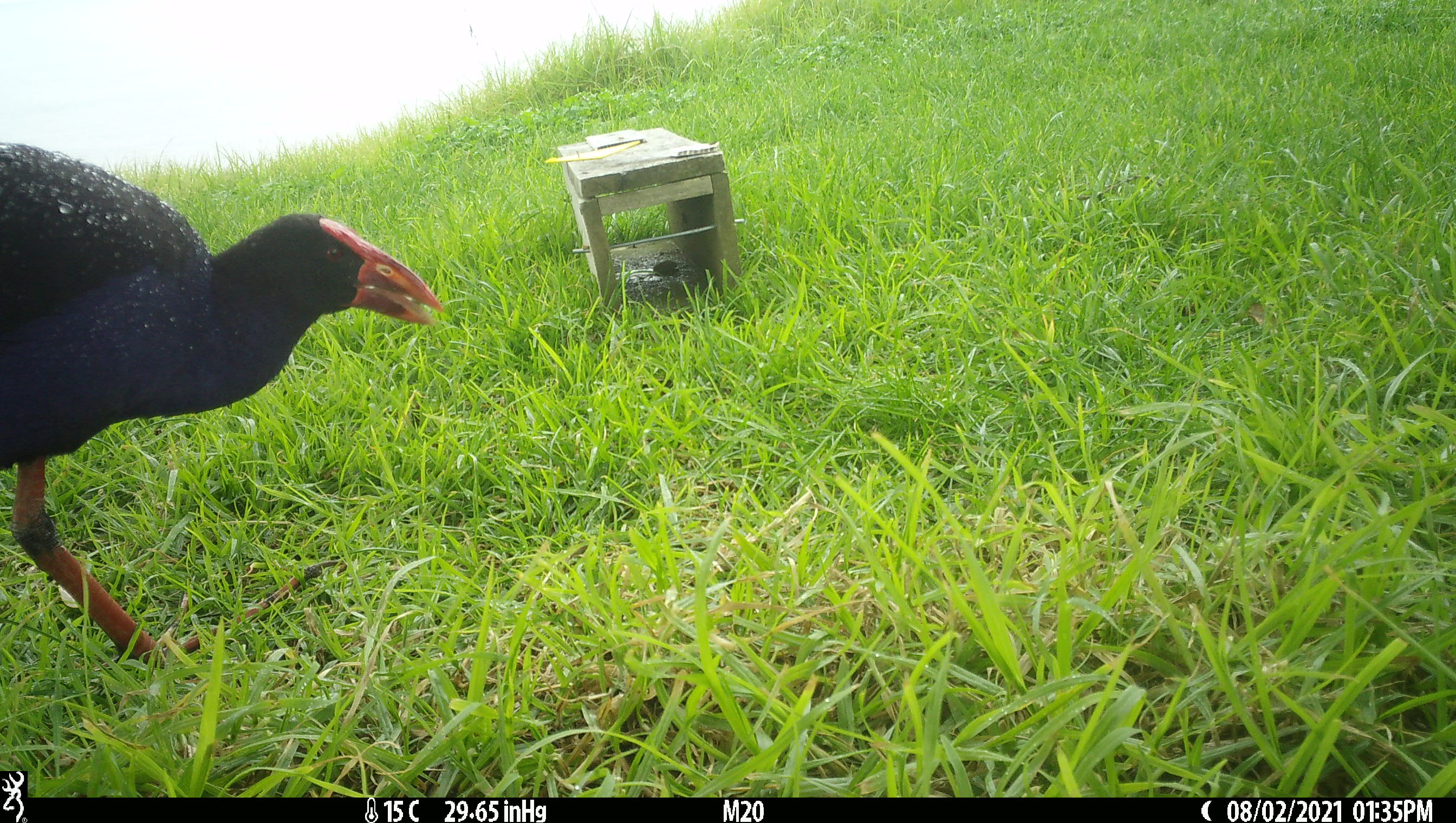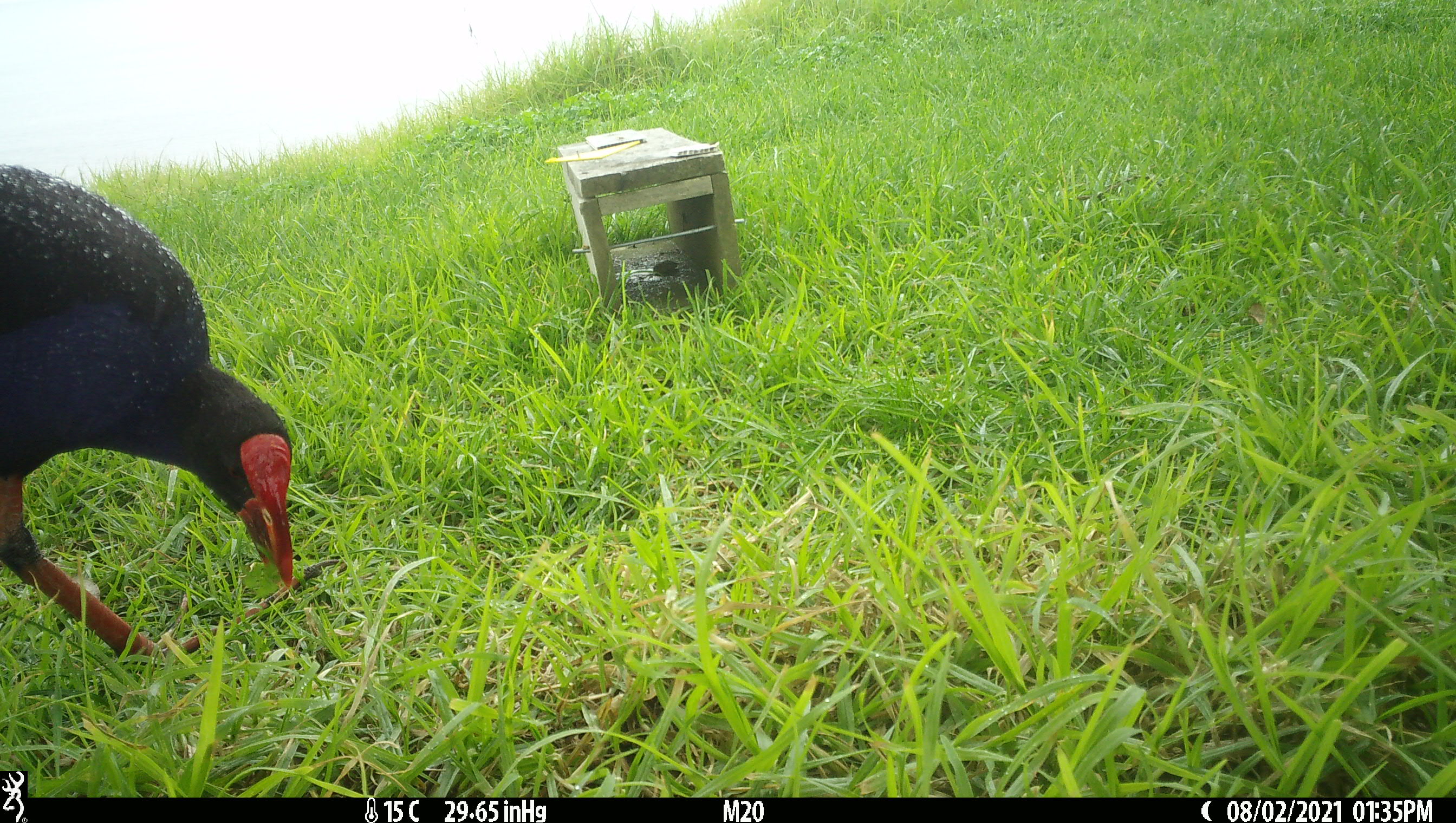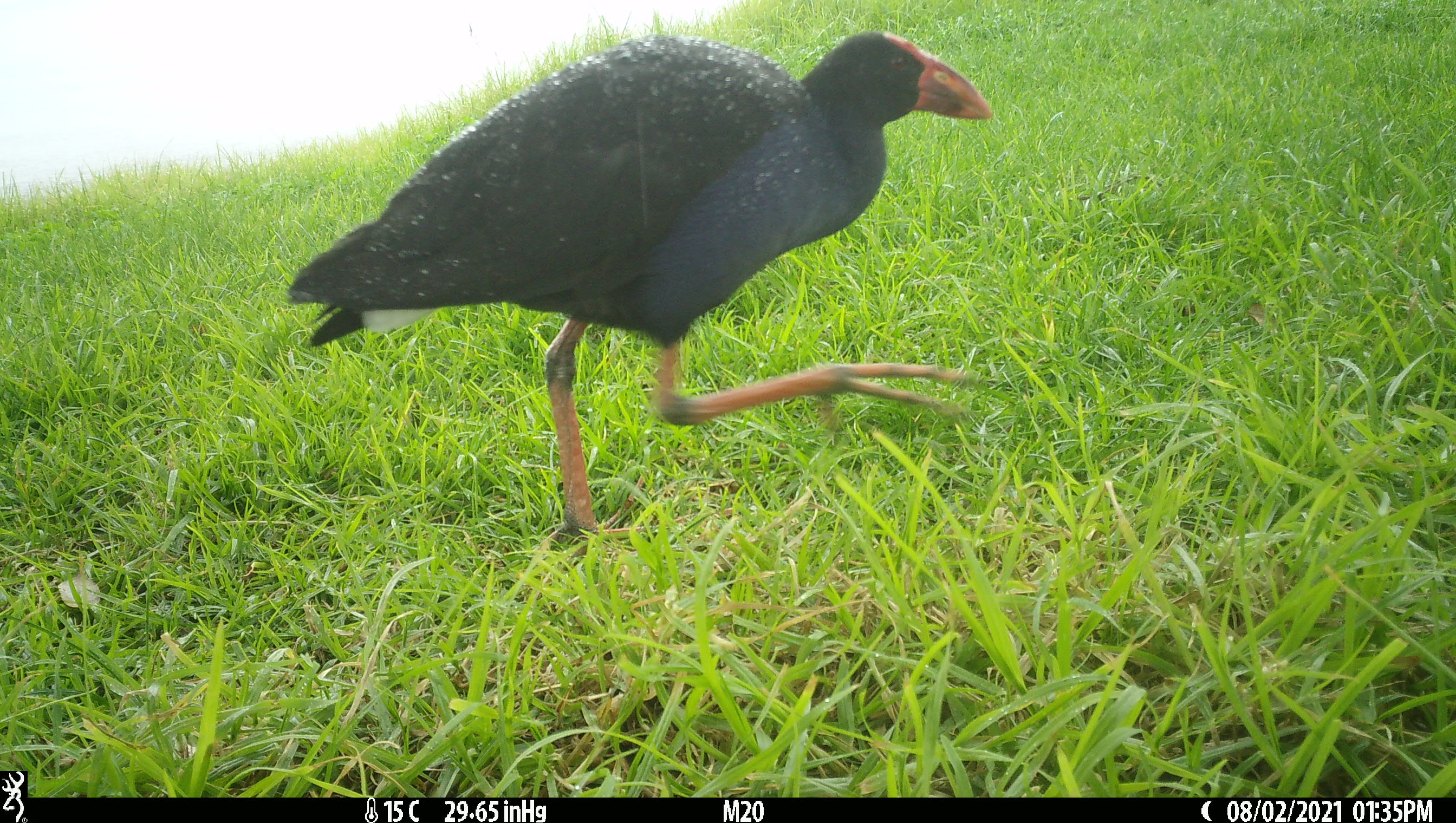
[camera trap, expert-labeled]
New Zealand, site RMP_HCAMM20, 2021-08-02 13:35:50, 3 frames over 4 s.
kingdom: Animalia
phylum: Chordata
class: Aves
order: Gruiformes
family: Rallidae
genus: Porphyrio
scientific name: Porphyrio melanotus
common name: australasian swamphen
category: pukeko